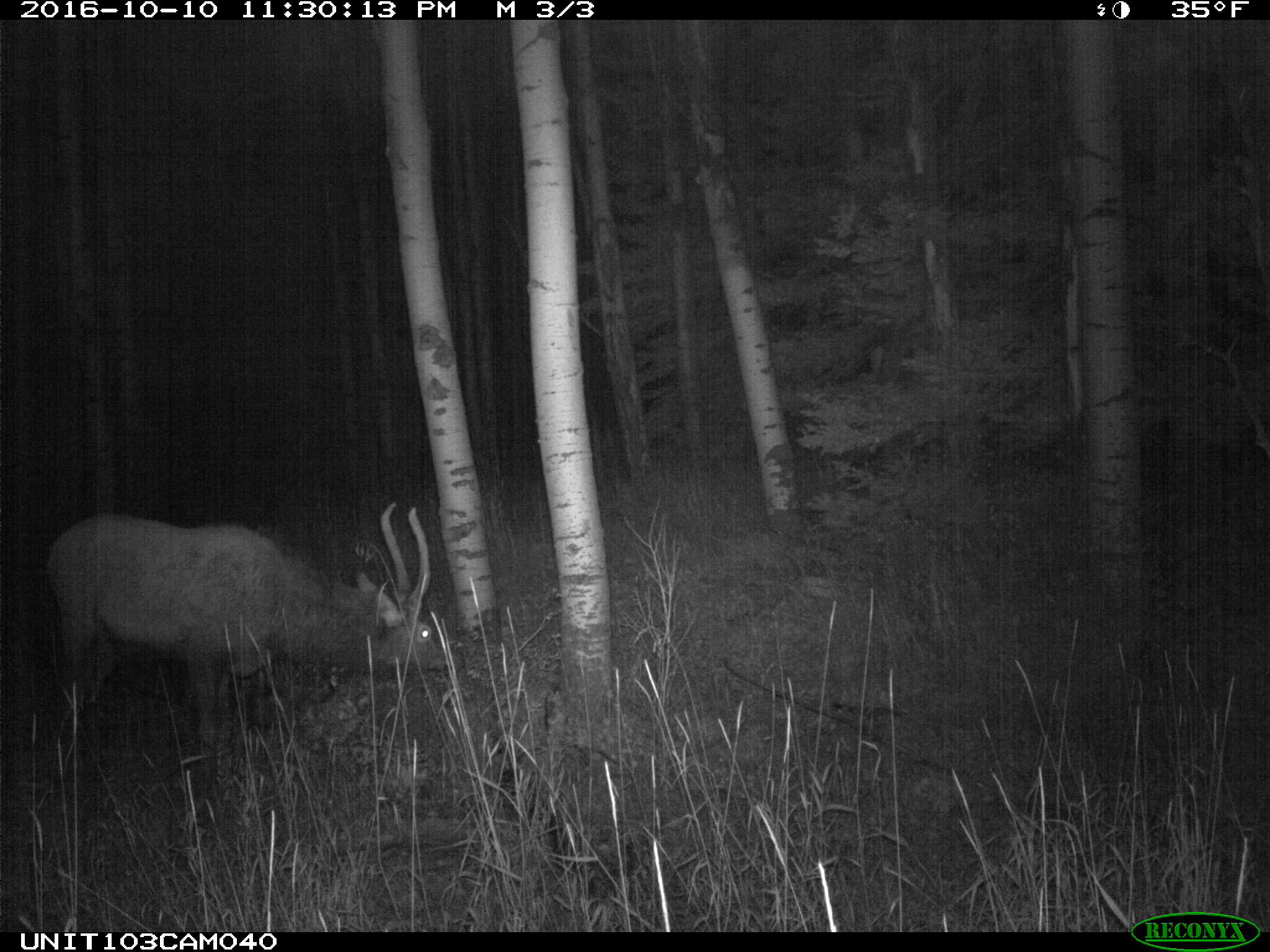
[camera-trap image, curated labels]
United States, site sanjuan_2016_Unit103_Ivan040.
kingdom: Animalia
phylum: Chordata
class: Mammalia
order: Artiodactyla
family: Cervidae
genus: Cervus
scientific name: Cervus elaphus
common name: red deer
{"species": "Cervus elaphus (red deer)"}